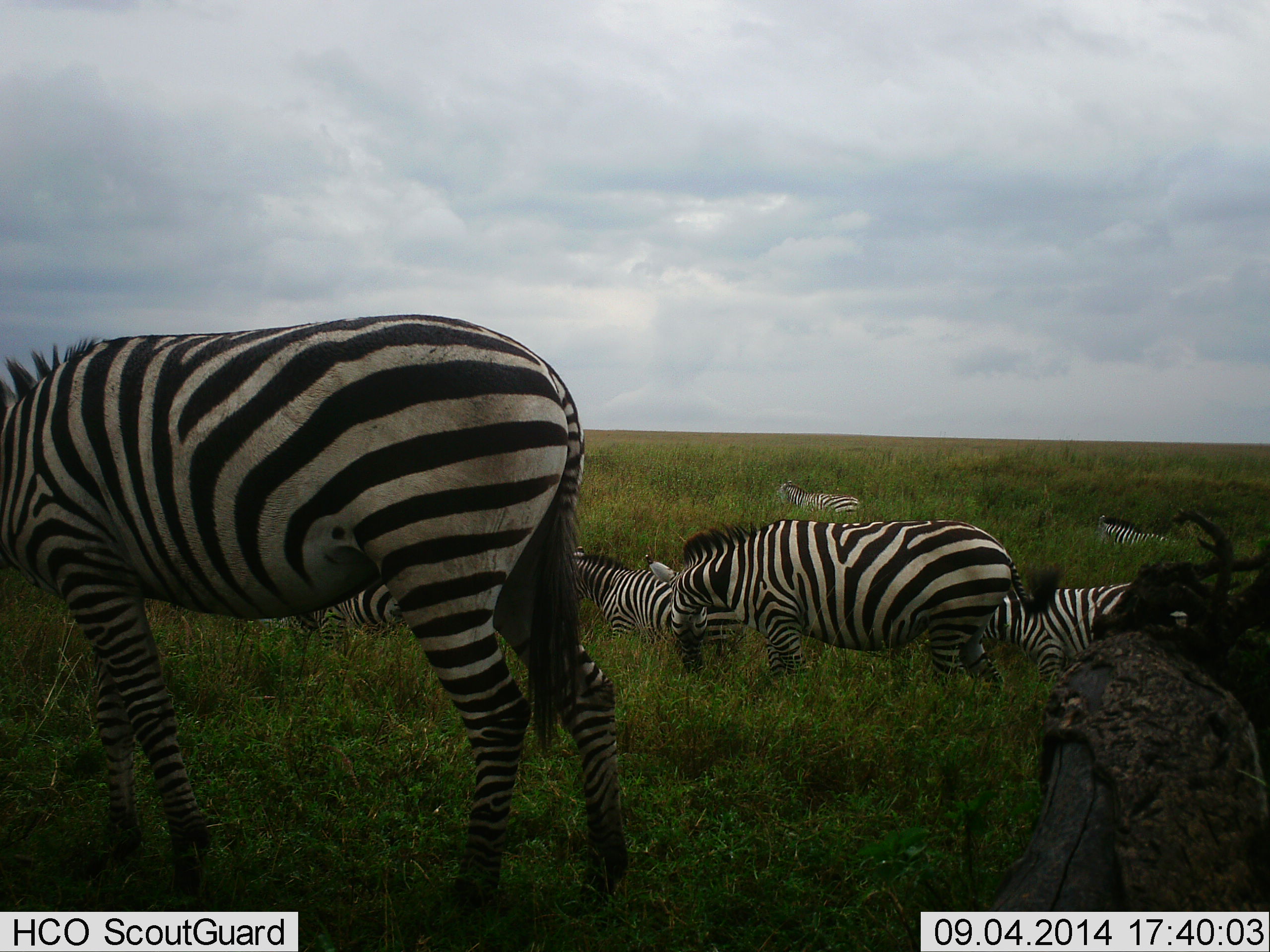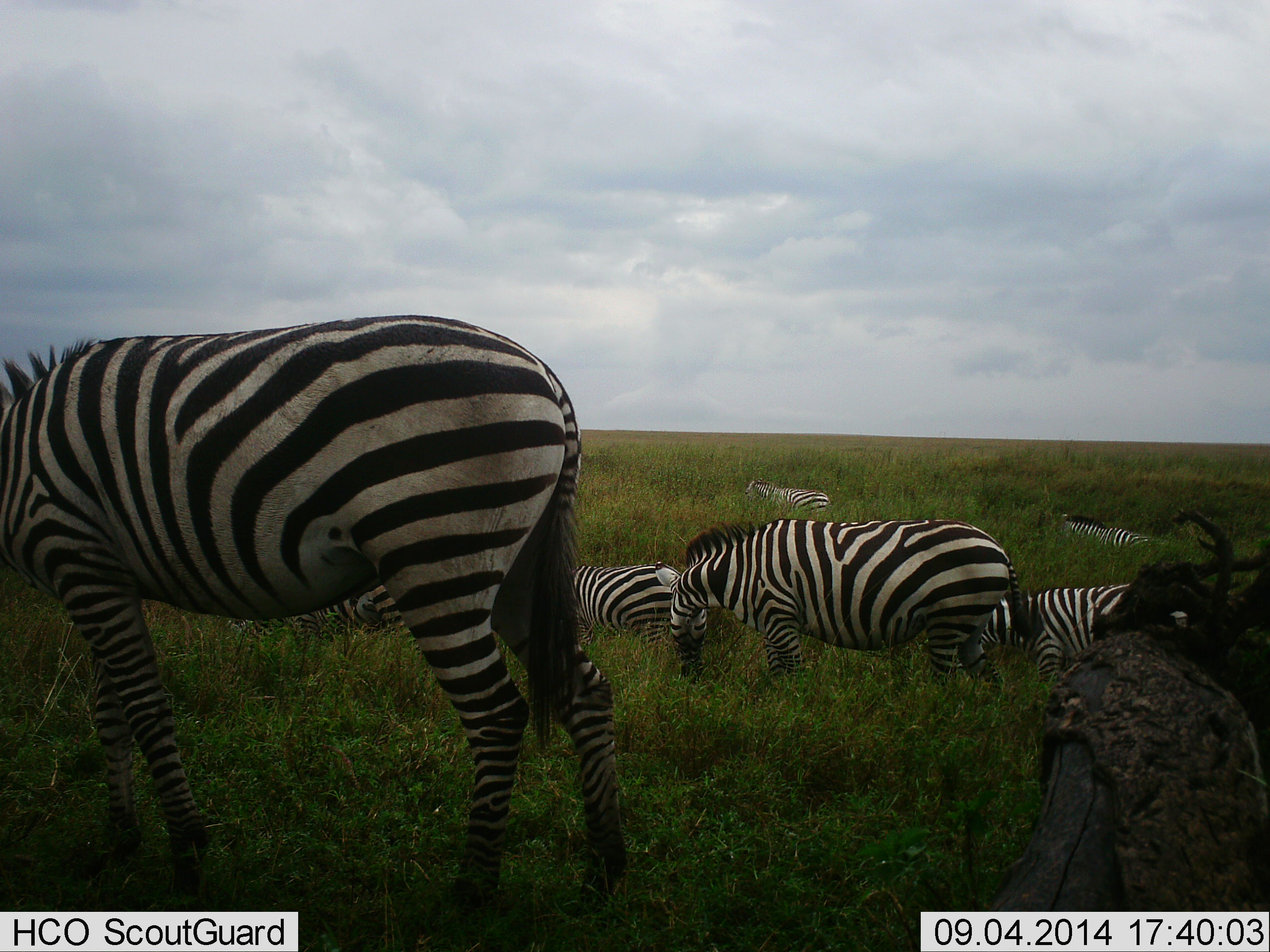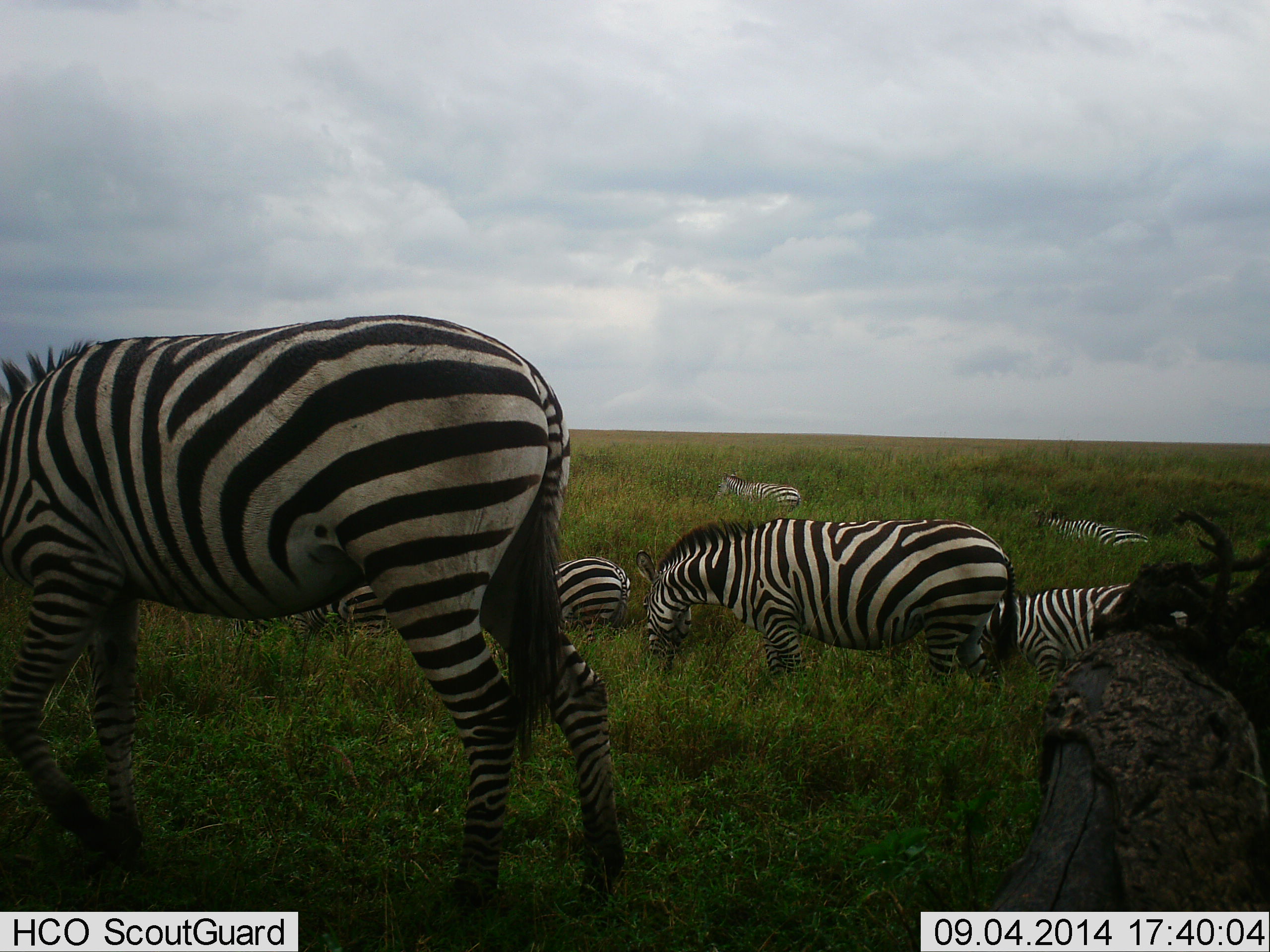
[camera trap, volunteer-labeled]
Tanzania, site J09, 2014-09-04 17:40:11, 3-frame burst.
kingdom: Animalia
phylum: Chordata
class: Mammalia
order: Perissodactyla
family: Equidae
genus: Equus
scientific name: Equus quagga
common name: plains zebra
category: zebra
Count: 7.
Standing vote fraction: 30%.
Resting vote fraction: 0%.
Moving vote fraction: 60%.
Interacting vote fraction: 0%.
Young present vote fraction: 0%.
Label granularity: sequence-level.